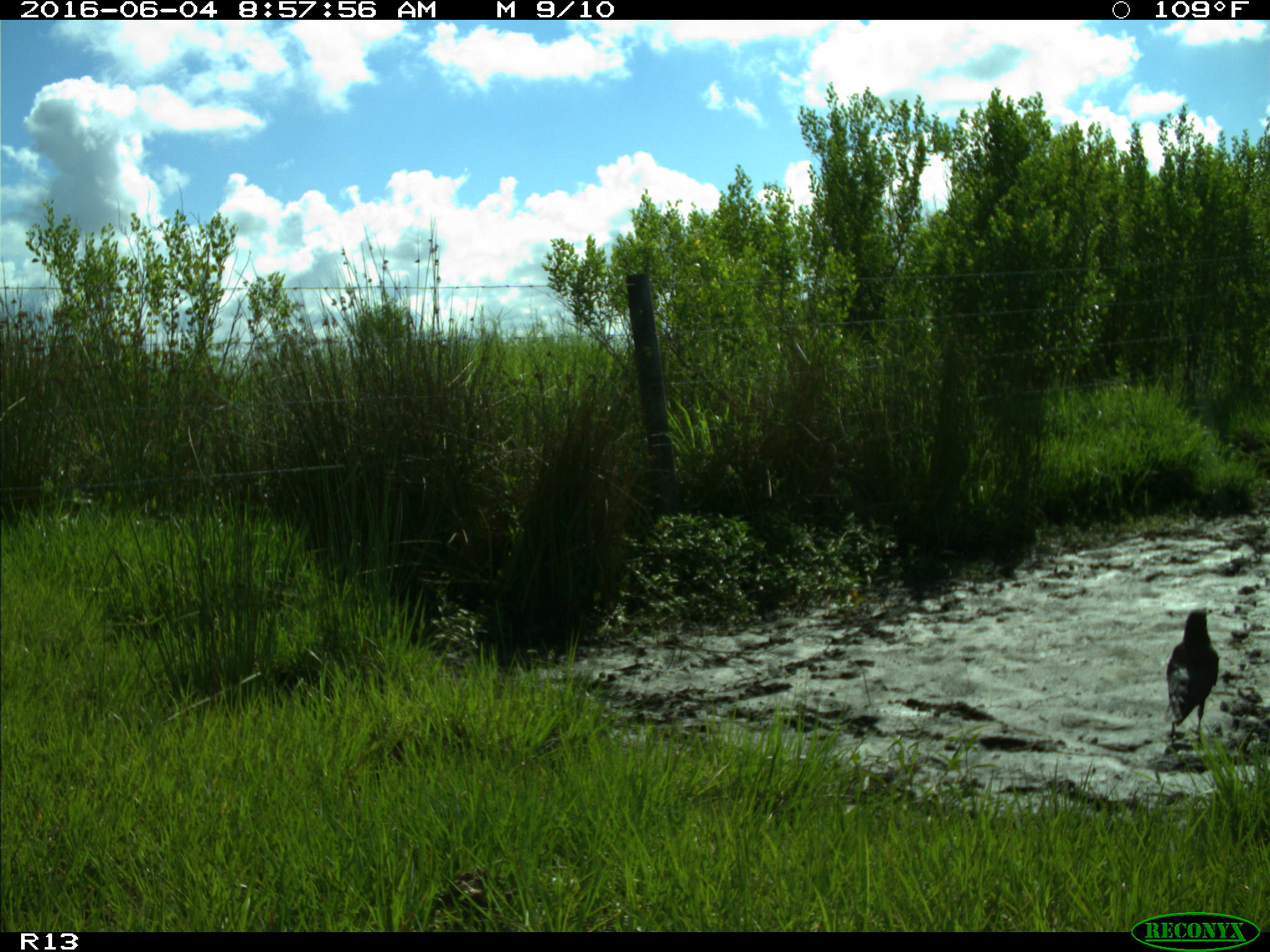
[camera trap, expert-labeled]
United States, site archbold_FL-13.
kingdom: Animalia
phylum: Chordata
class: Aves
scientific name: Aves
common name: birds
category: unidentified bird